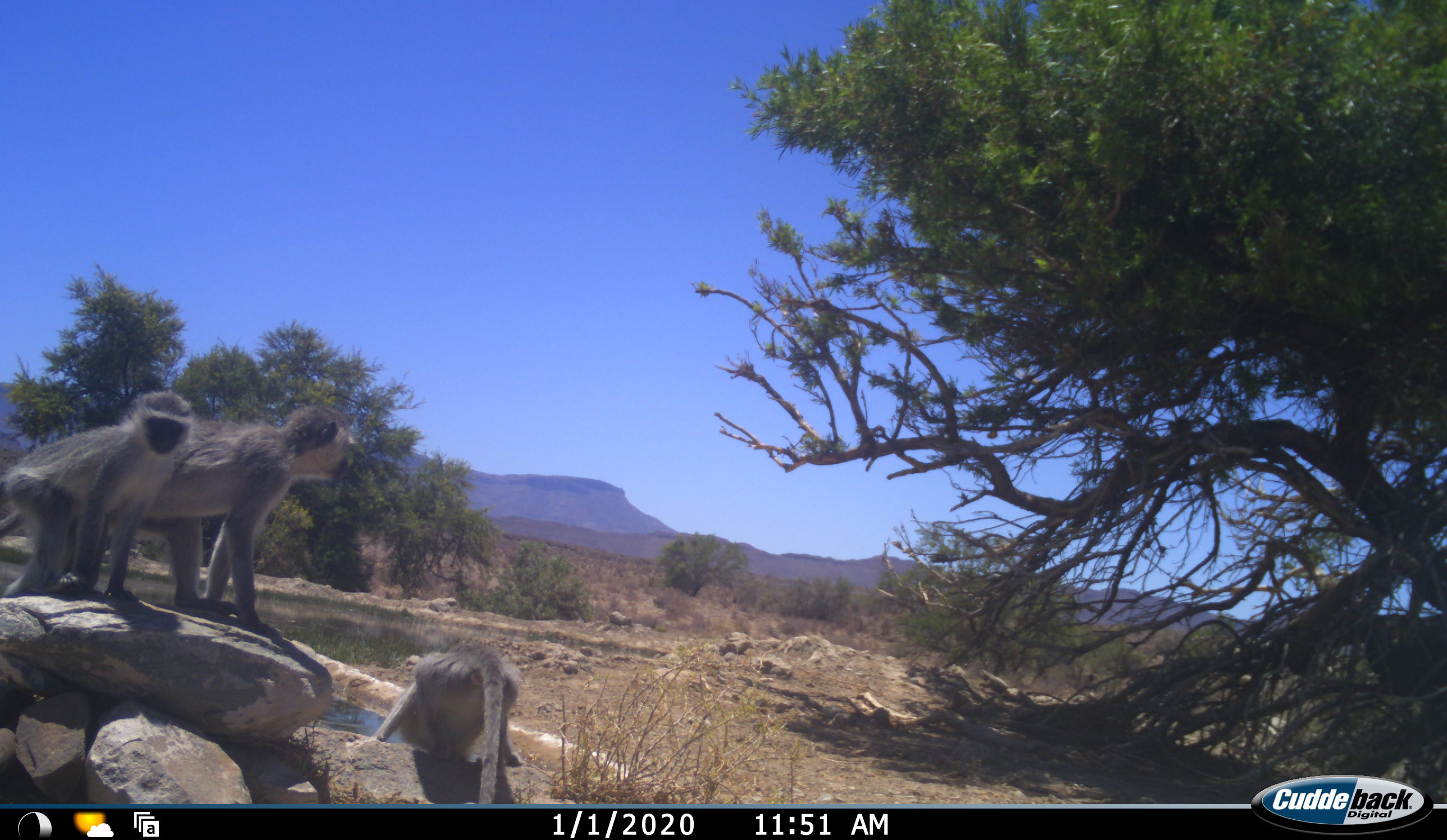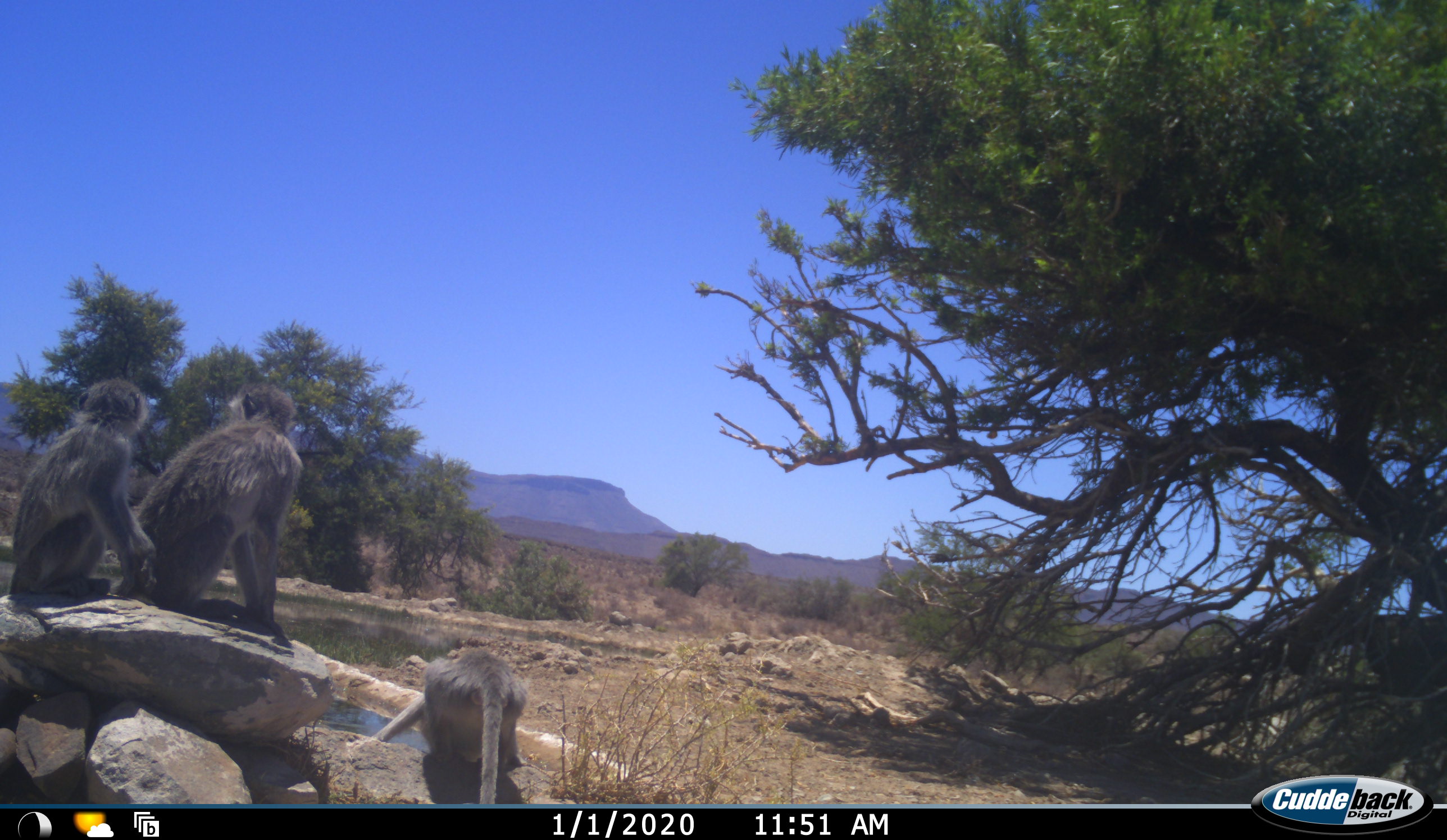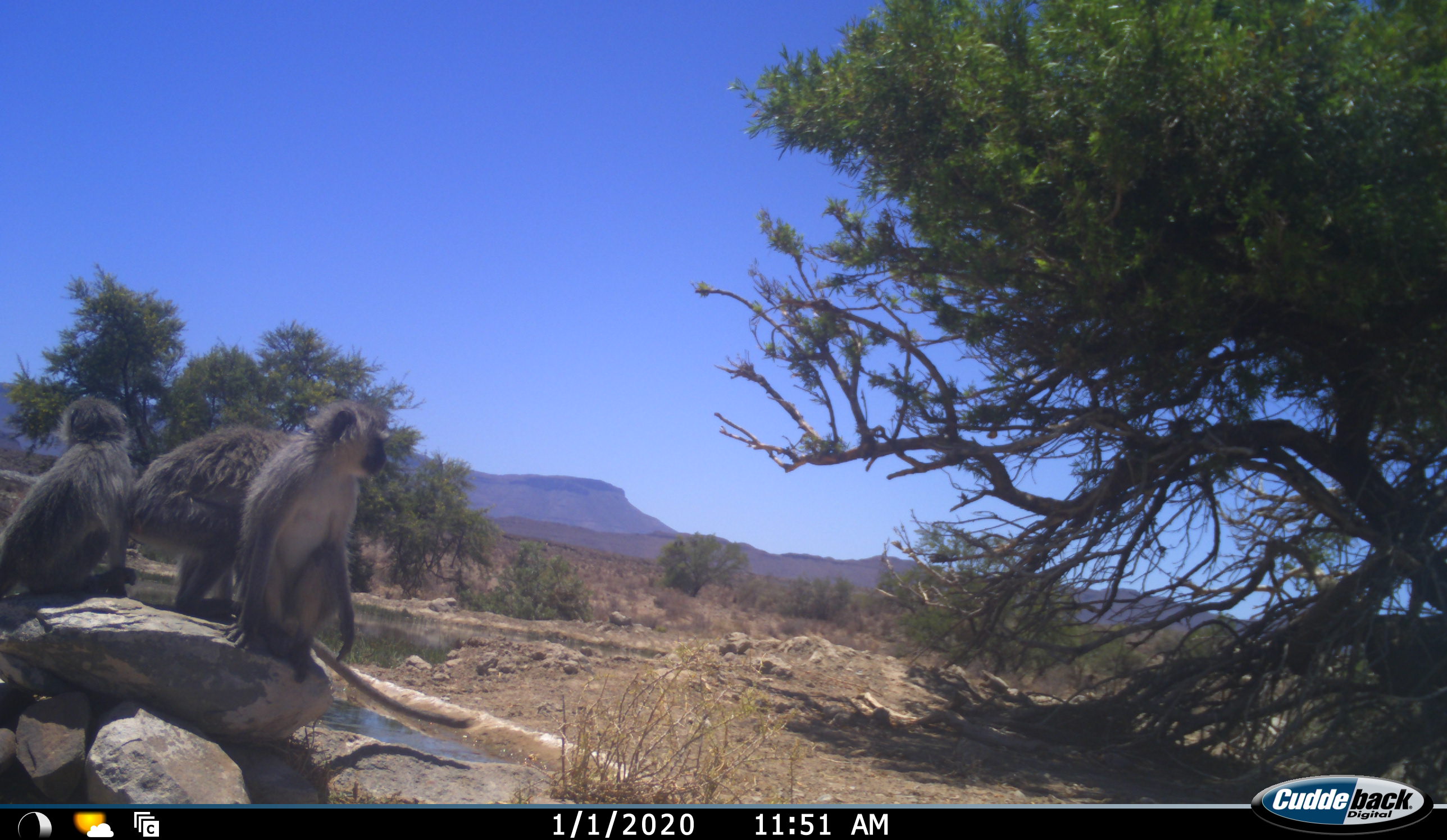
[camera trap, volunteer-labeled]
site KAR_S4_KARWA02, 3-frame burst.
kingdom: Animalia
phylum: Chordata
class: Mammalia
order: Primates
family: Cercopithecidae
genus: Chlorocebus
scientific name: Chlorocebus pygerythrus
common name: vervet monkey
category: monkeyvervet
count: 3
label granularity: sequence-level